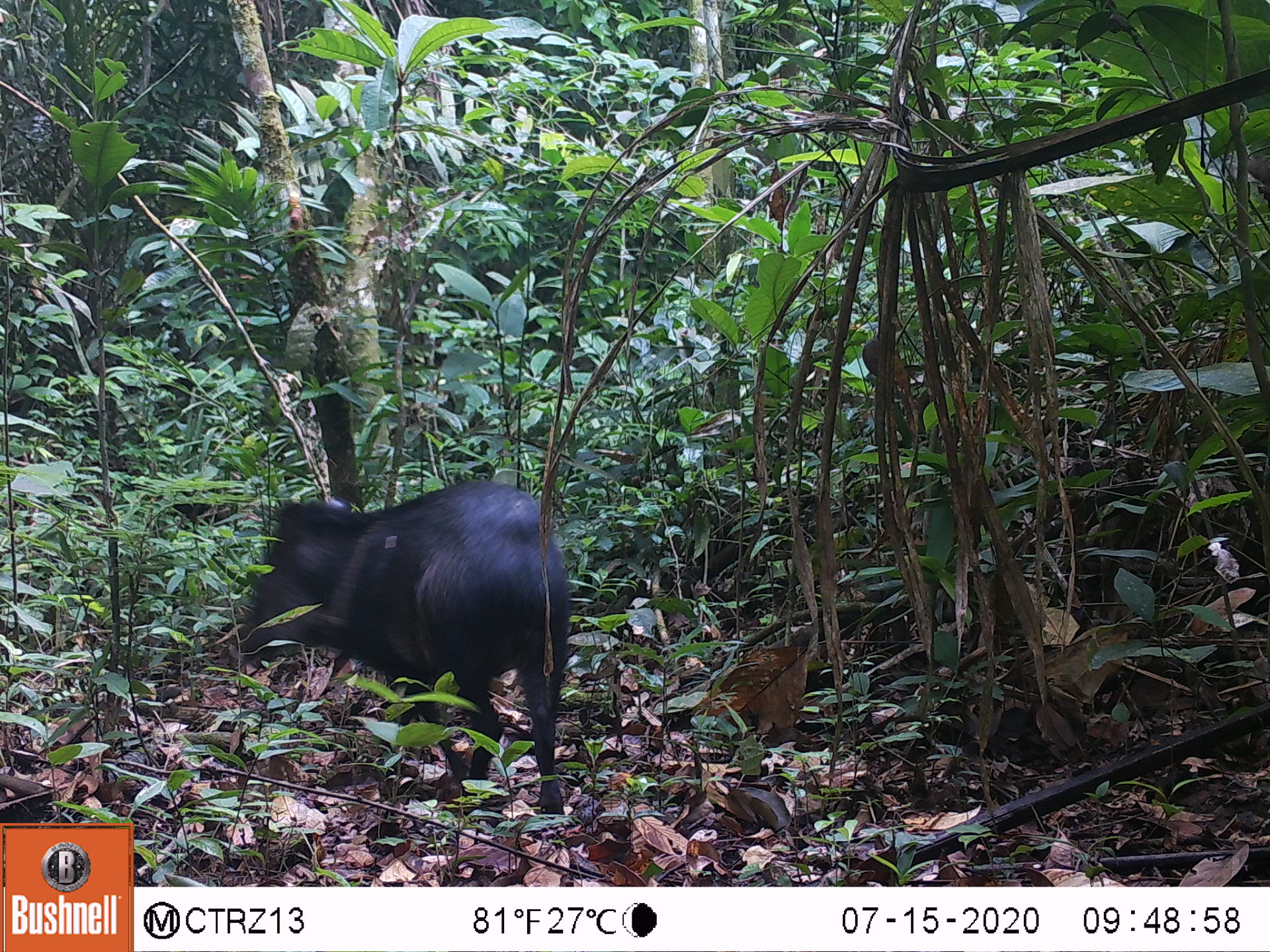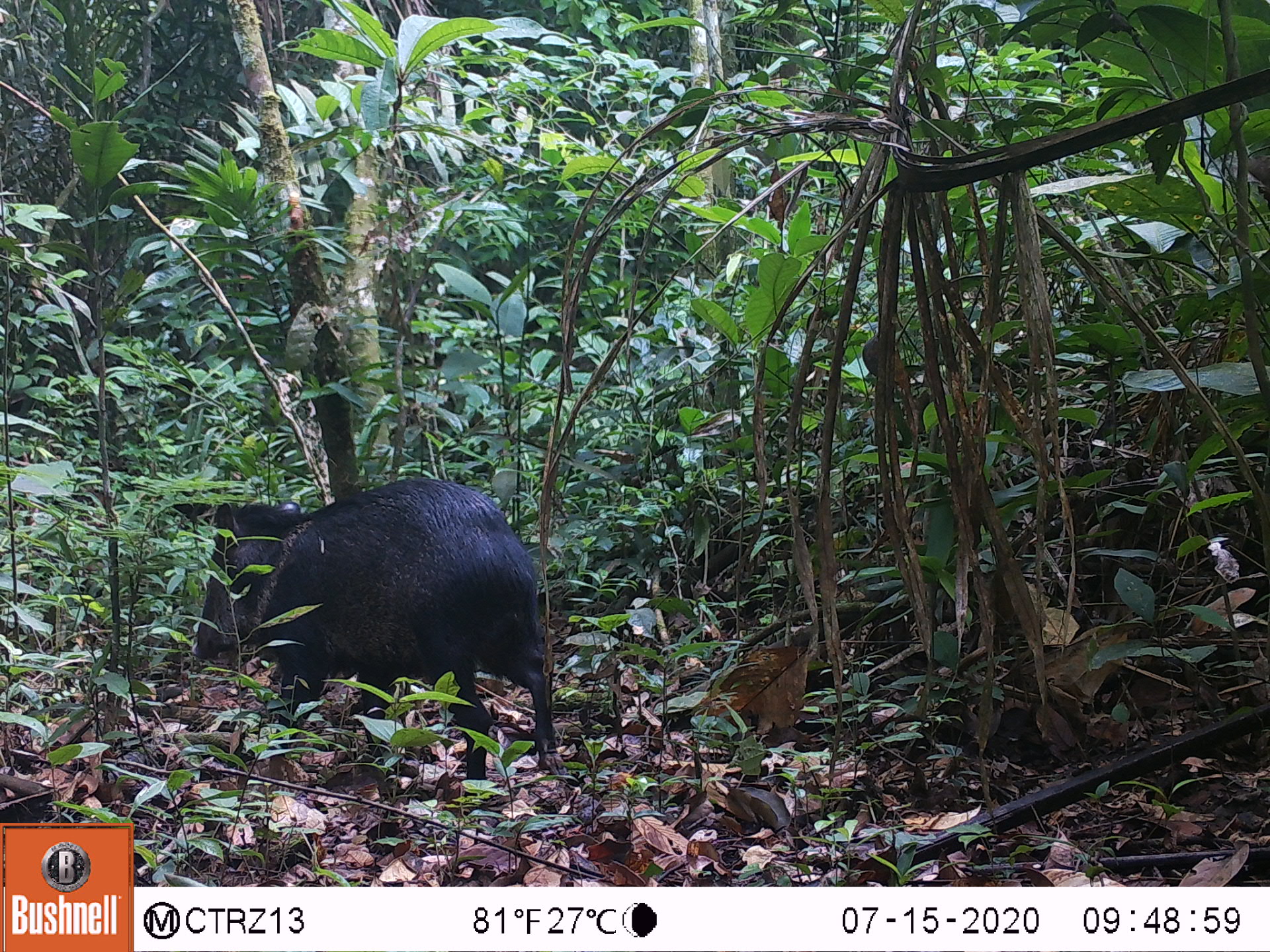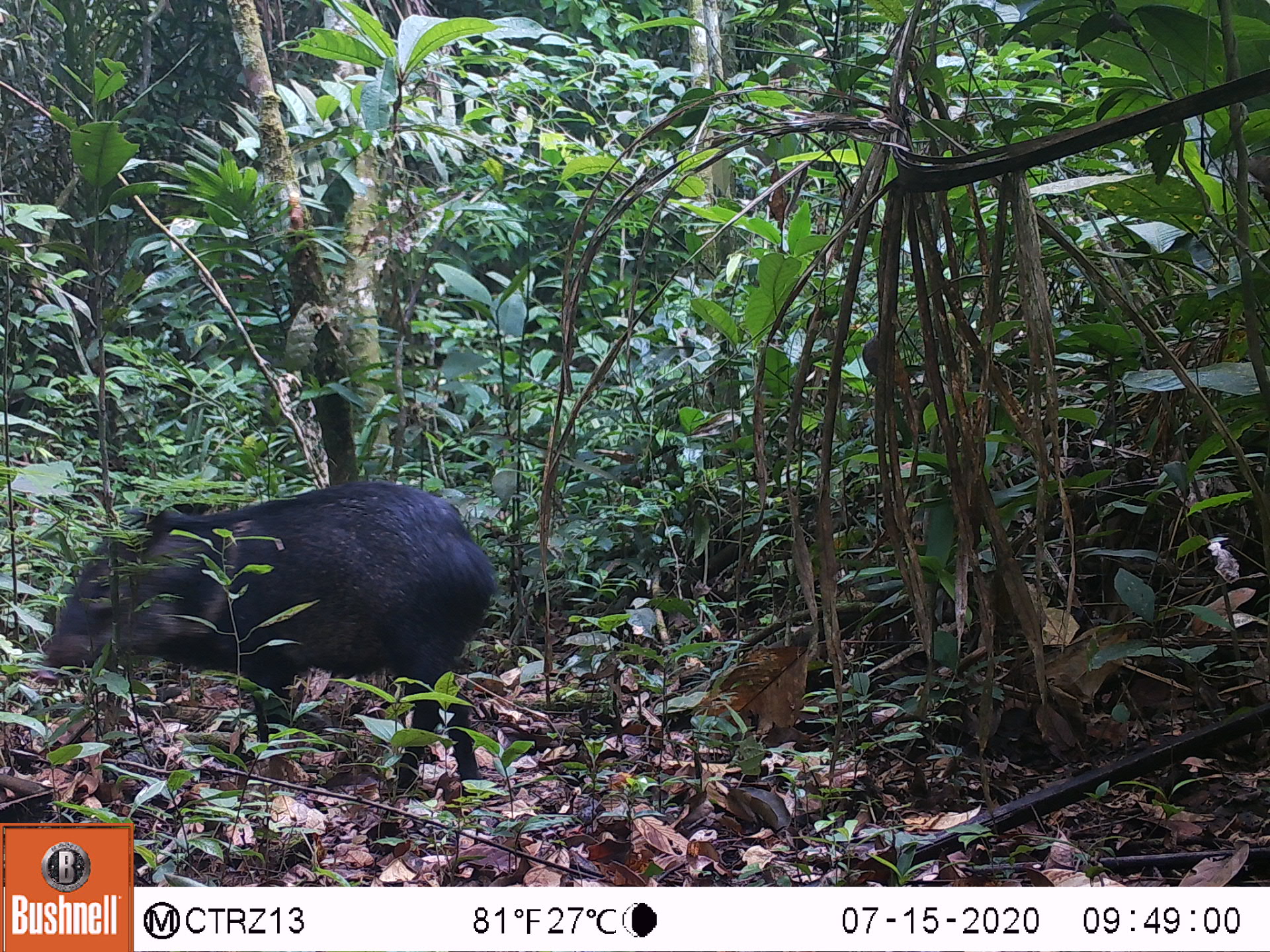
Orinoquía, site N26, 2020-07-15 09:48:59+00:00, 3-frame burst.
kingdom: Animalia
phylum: Chordata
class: Mammalia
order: Artiodactyla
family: Tayassuidae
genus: Pecari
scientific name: Pecari tajacu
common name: collared peccary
Collared peccary (Pecari tajacu).